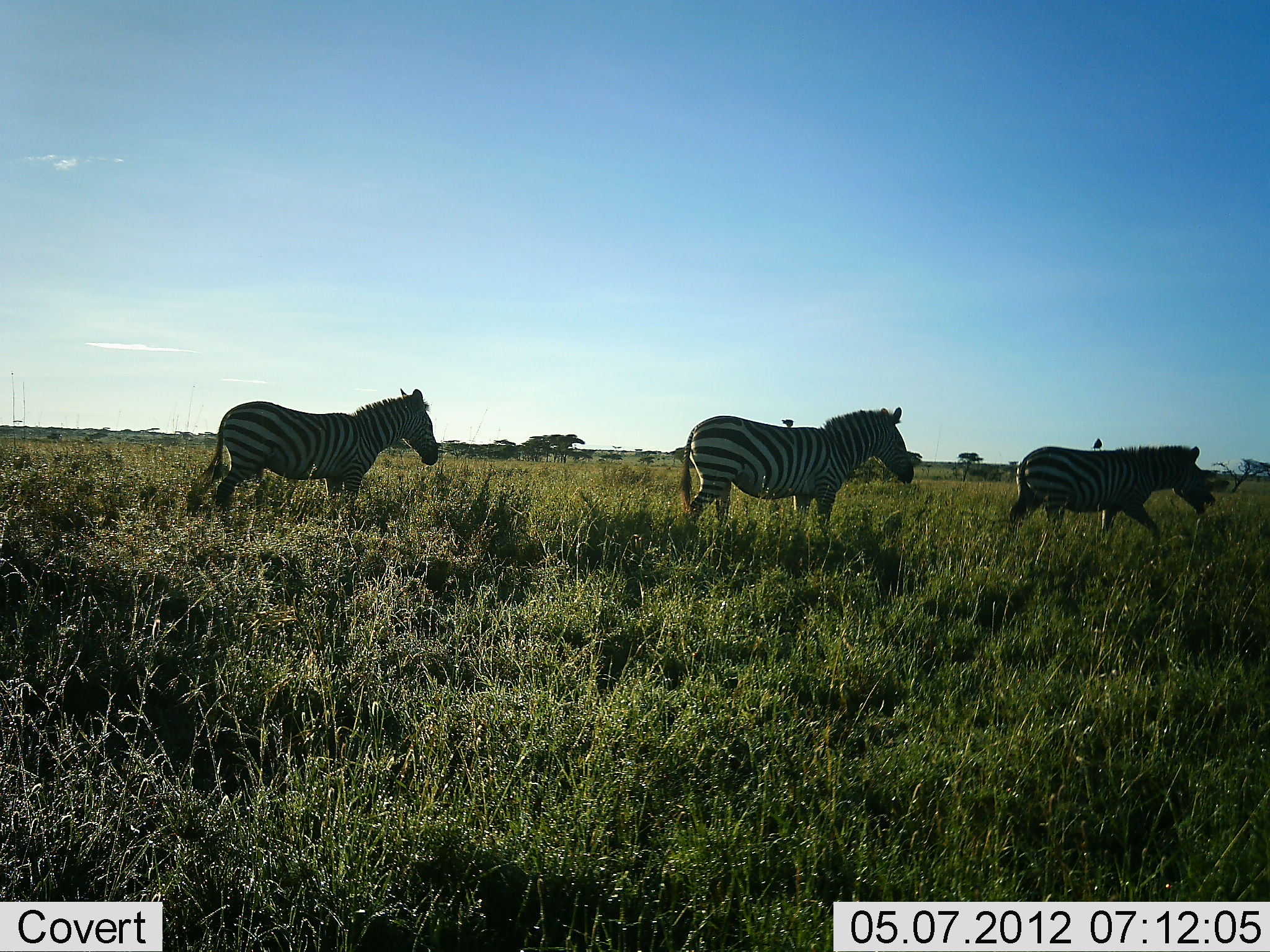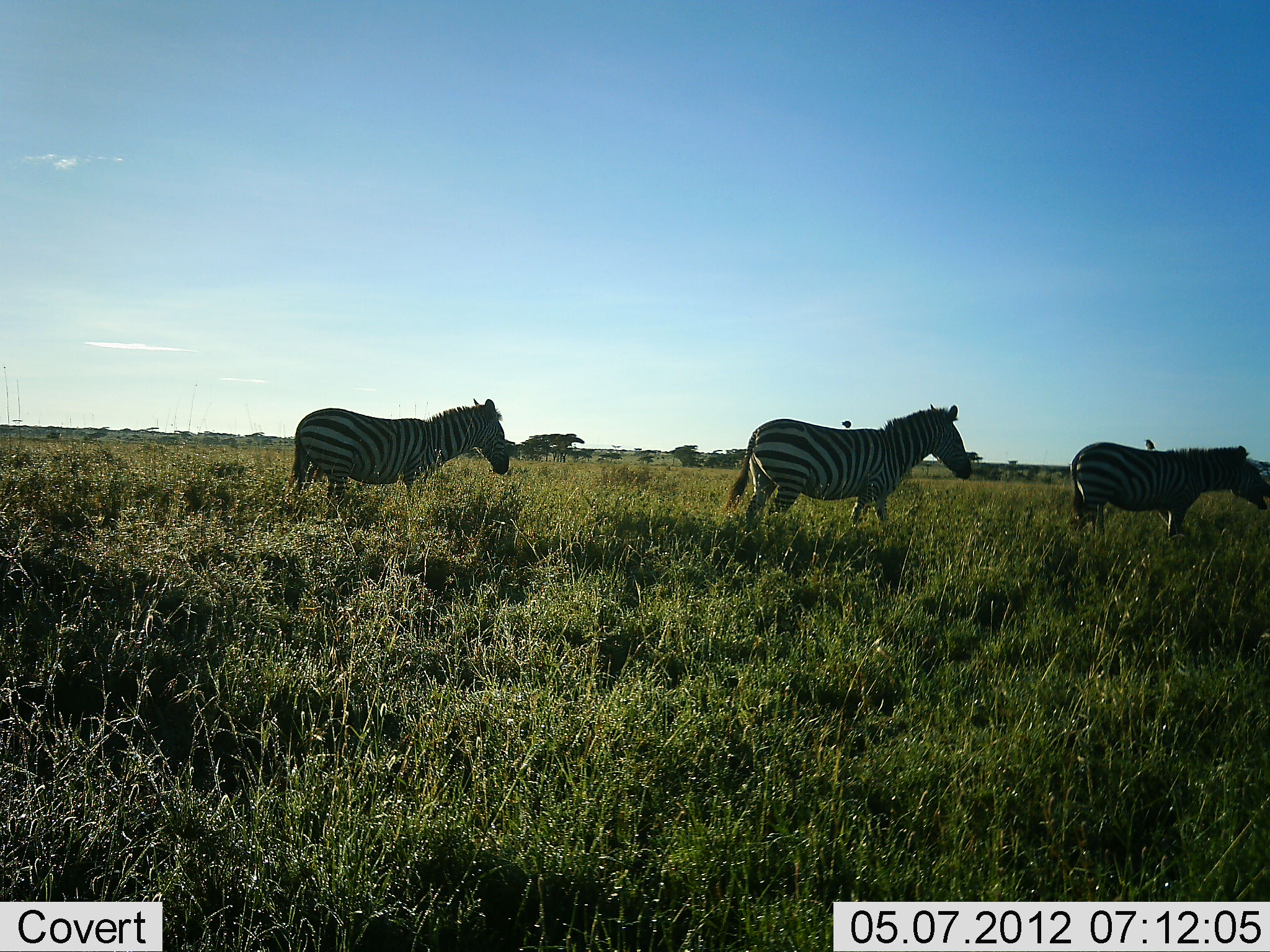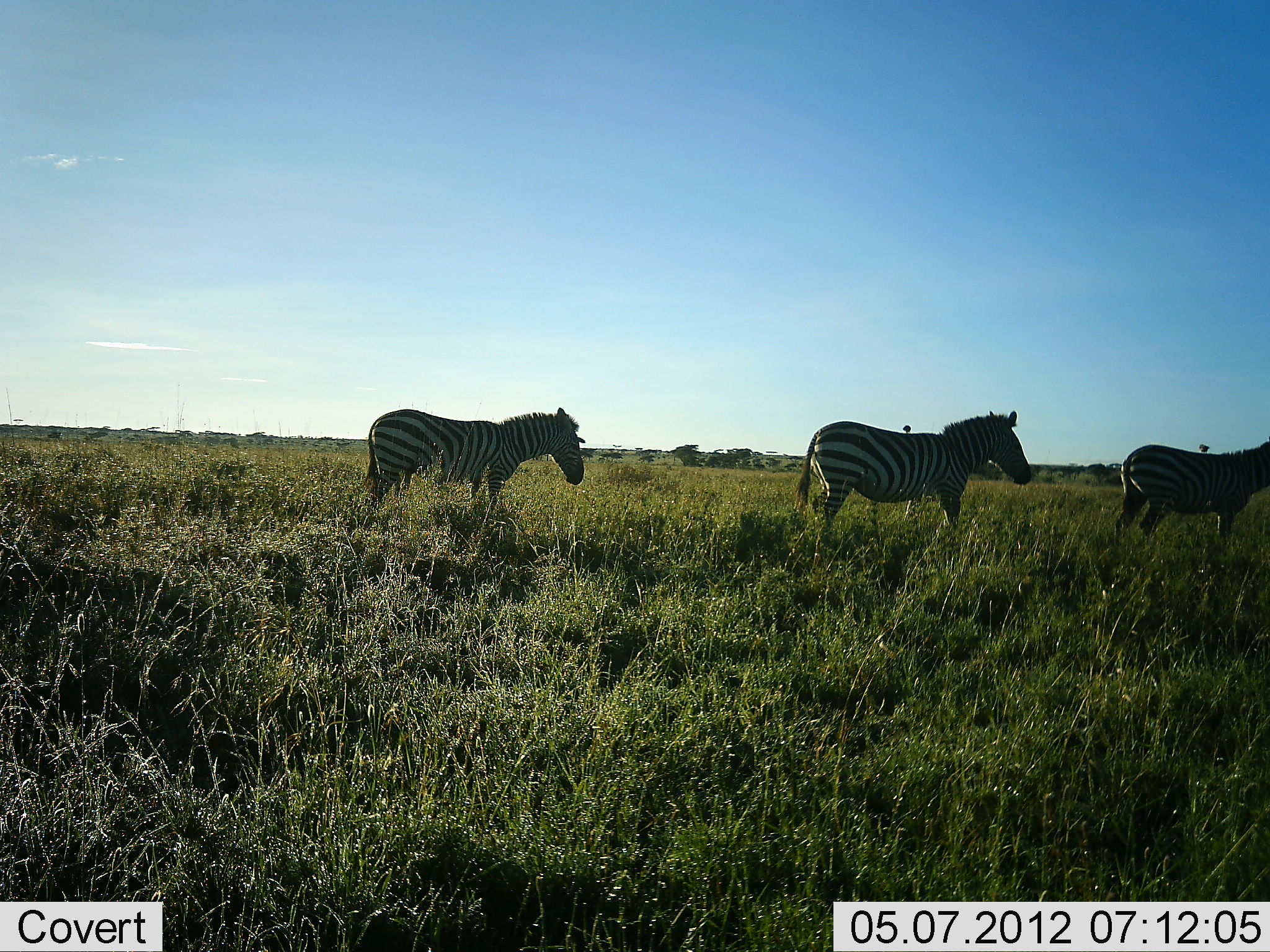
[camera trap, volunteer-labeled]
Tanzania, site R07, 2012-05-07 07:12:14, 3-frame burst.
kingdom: Animalia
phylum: Chordata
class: Mammalia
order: Perissodactyla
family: Equidae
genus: Equus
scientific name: Equus quagga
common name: plains zebra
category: zebra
Zebra (plains zebra) (Equus quagga), count 3. Behavior (volunteer vote fractions): standing 8%, resting 0%, moving 92%, interacting 0%. Young present (vote fraction): 0%. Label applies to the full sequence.